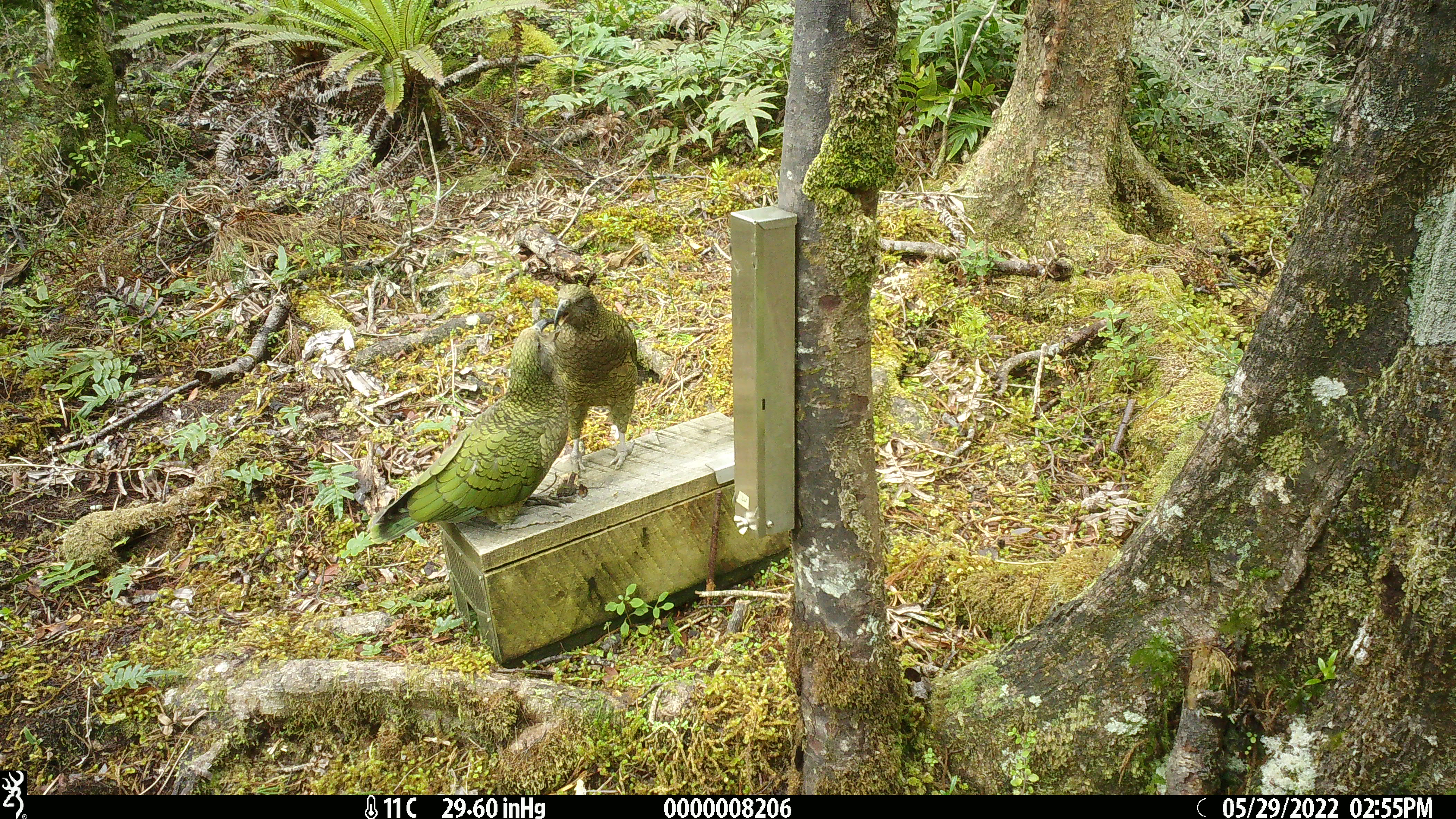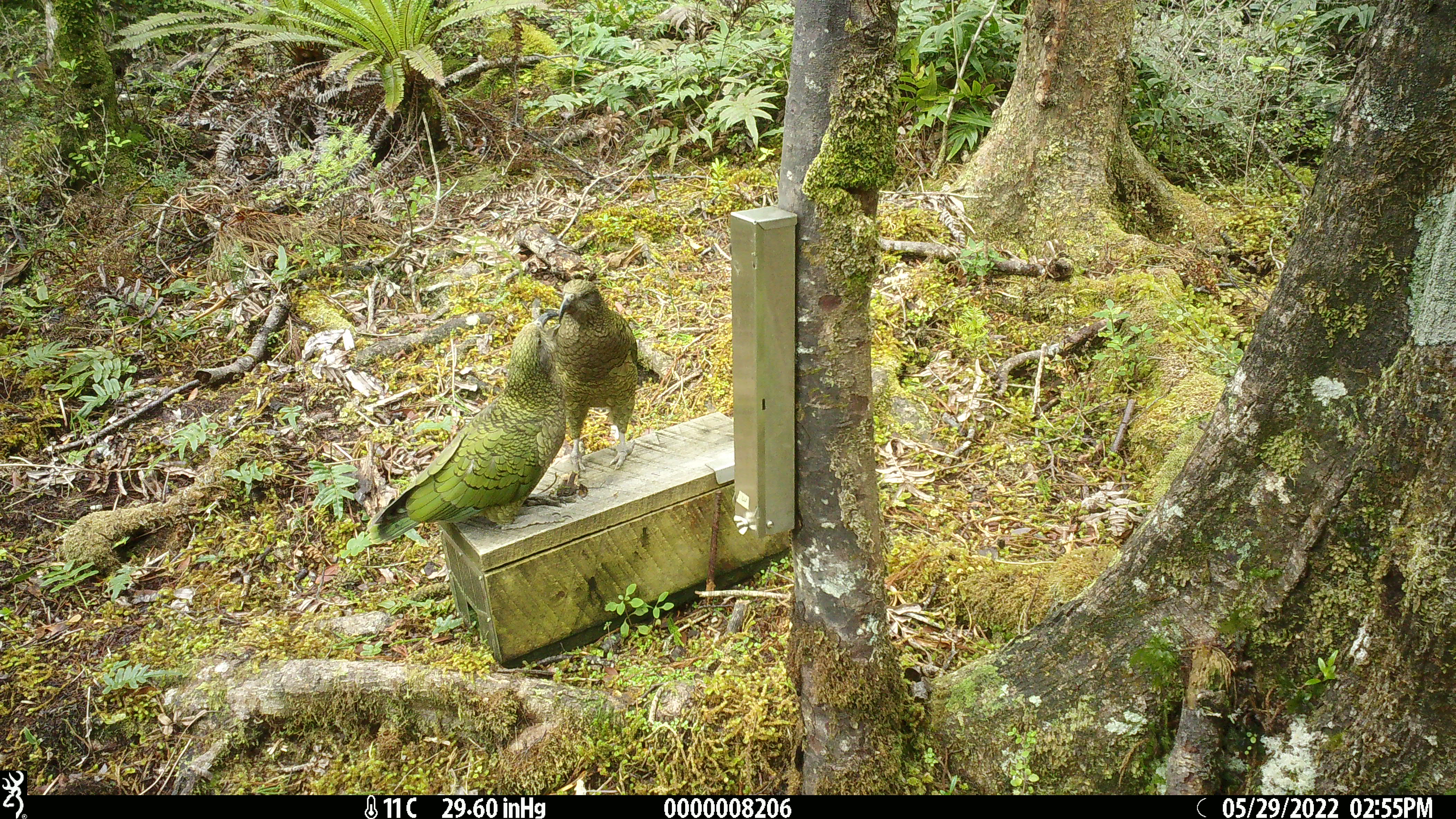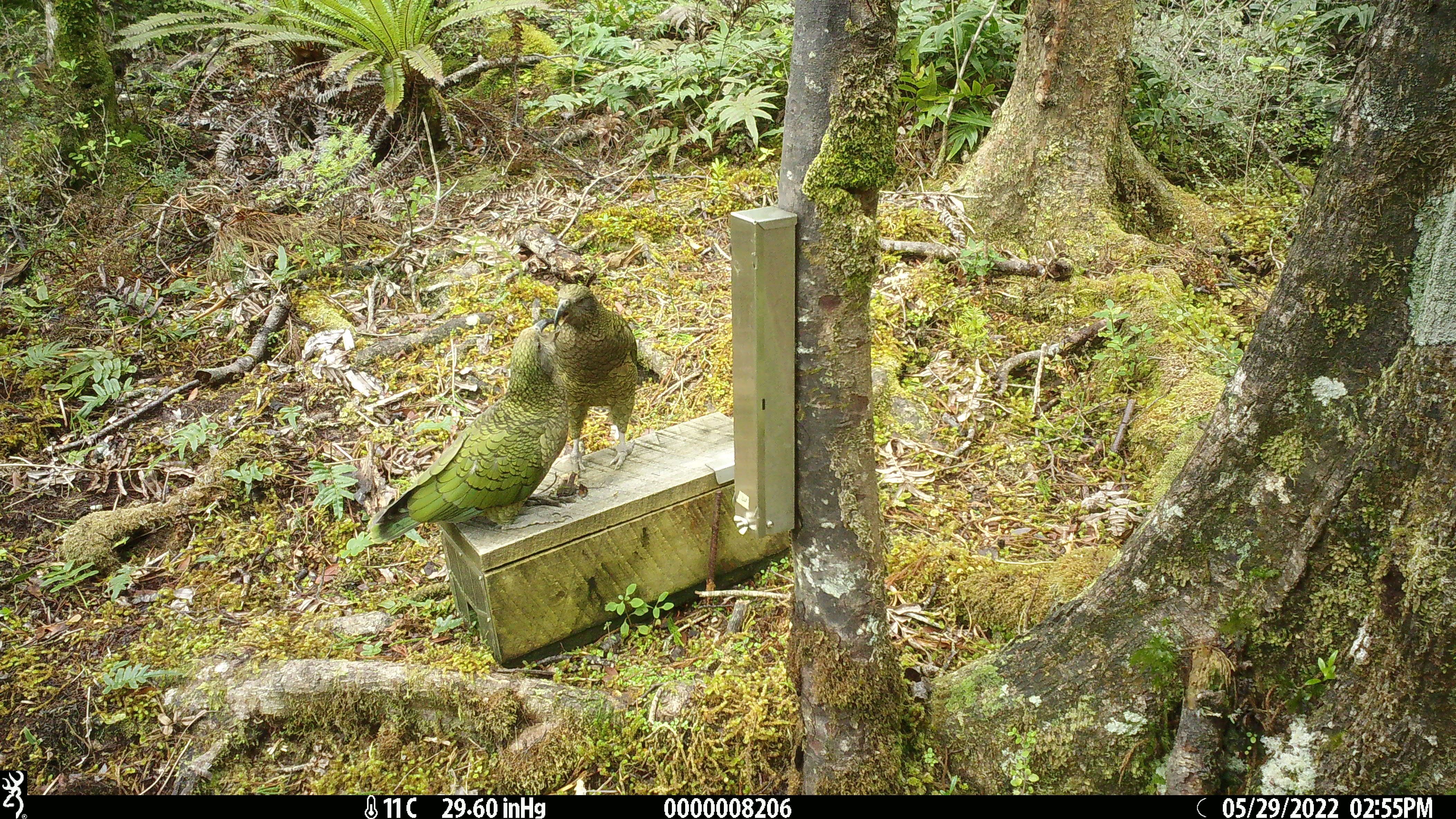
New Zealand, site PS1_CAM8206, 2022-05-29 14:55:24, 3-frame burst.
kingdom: Animalia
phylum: Chordata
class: Aves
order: Psittaciformes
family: Strigopidae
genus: Nestor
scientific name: Nestor notabilis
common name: kea